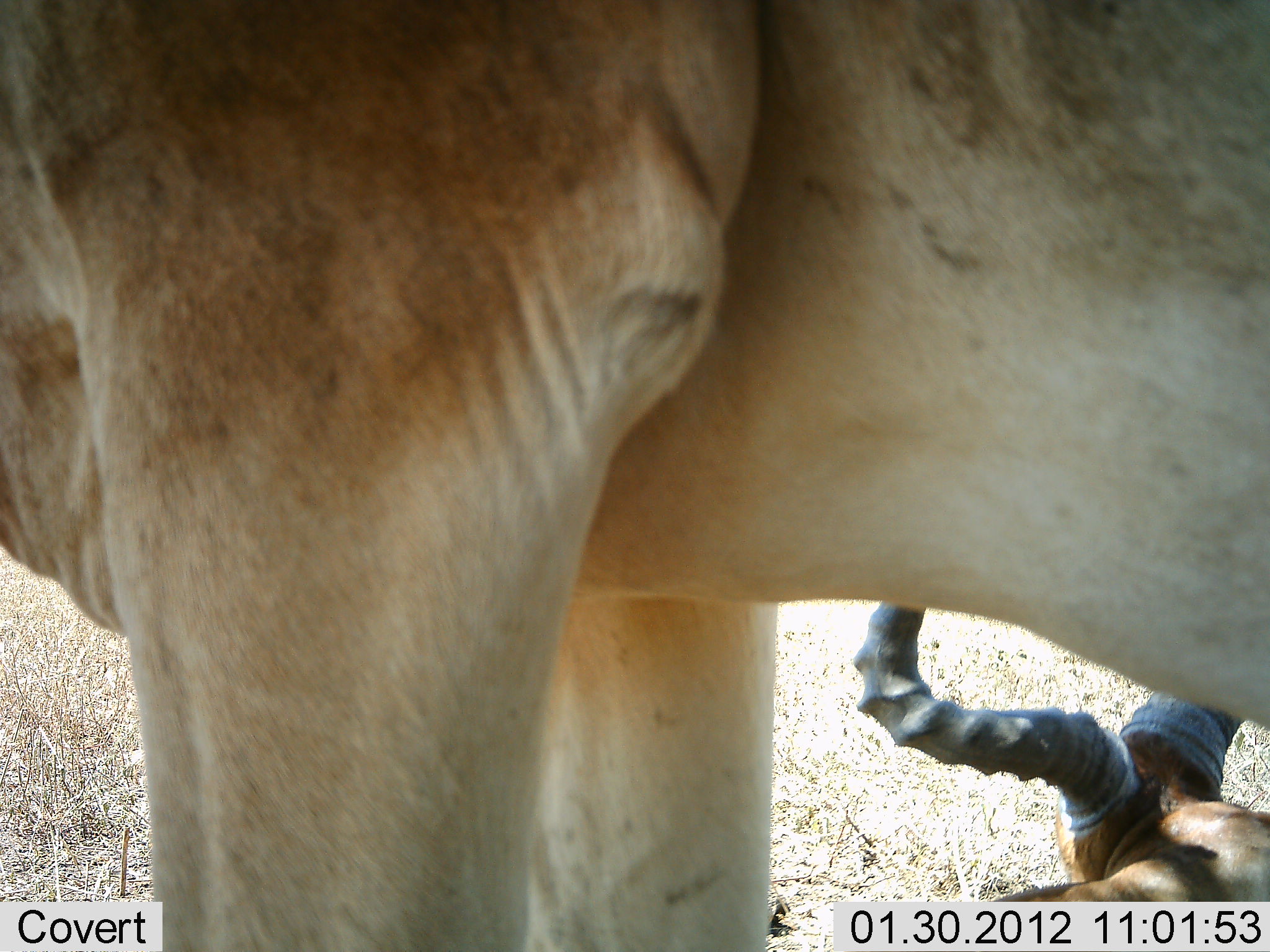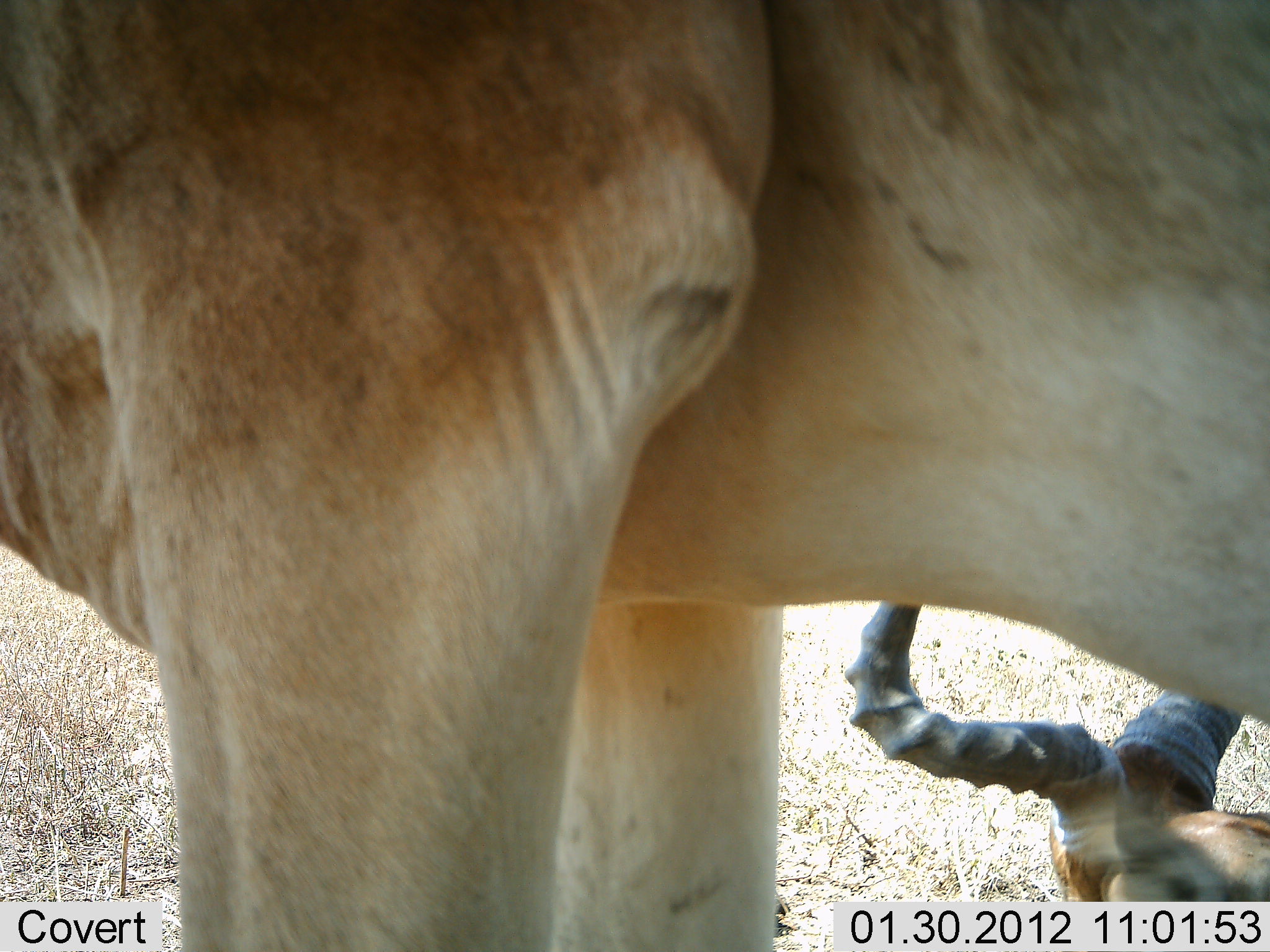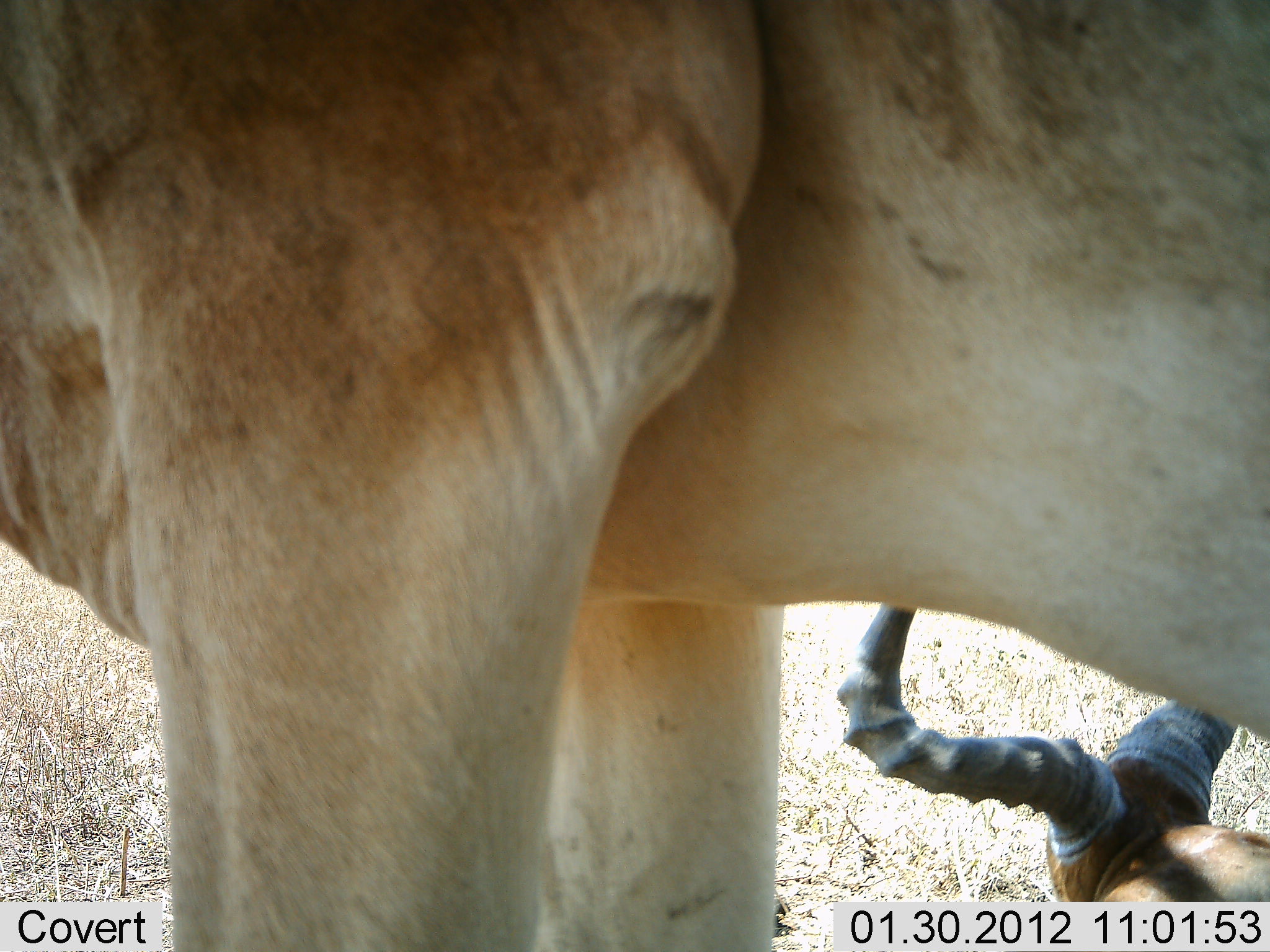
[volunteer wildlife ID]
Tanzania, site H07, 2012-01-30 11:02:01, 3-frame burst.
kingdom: Animalia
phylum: Chordata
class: Mammalia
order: Artiodactyla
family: Bovidae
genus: Alcelaphus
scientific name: Alcelaphus buselaphus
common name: hartebeest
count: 2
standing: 75%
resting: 100%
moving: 0%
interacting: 0%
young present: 0%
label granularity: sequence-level